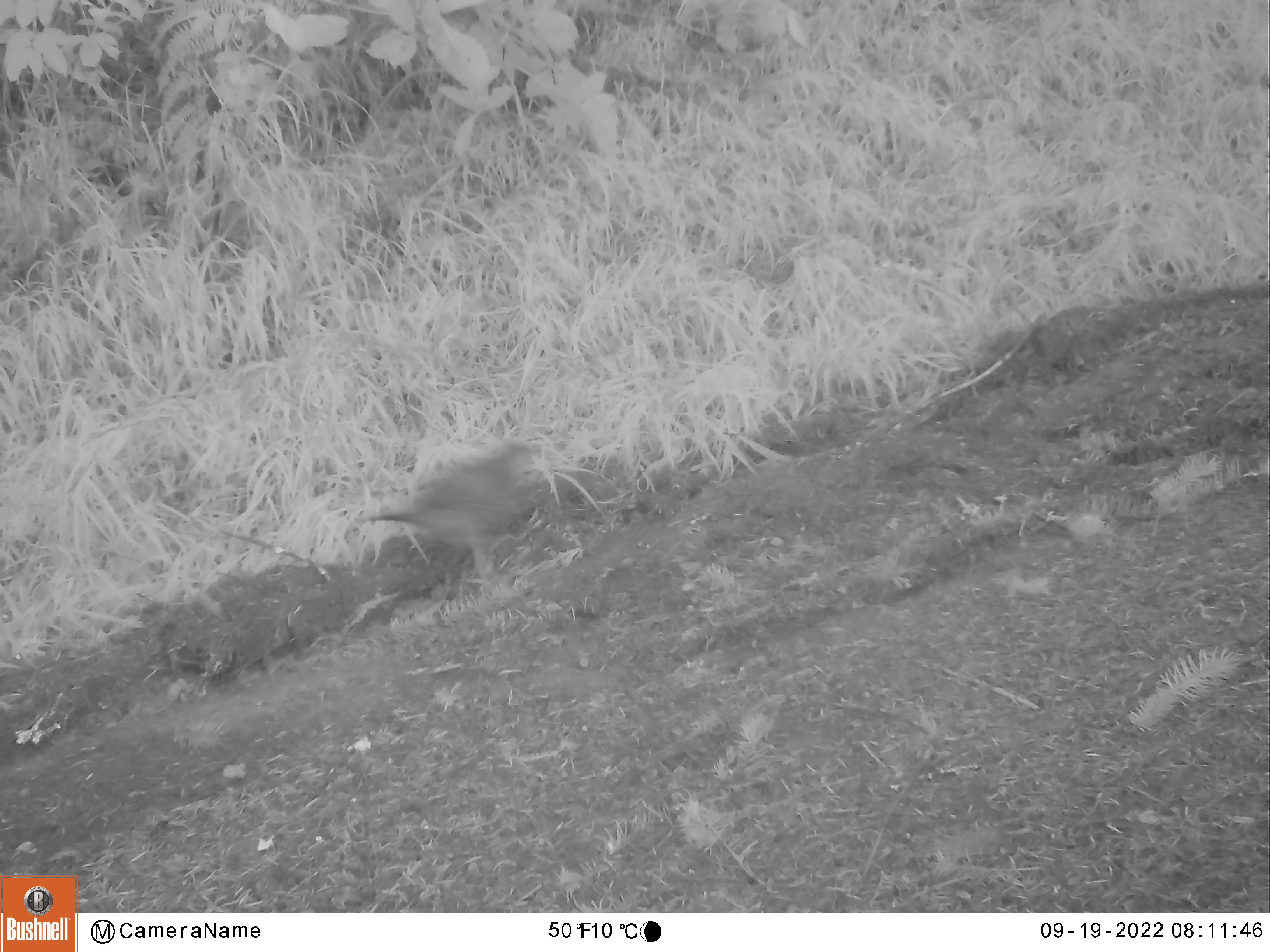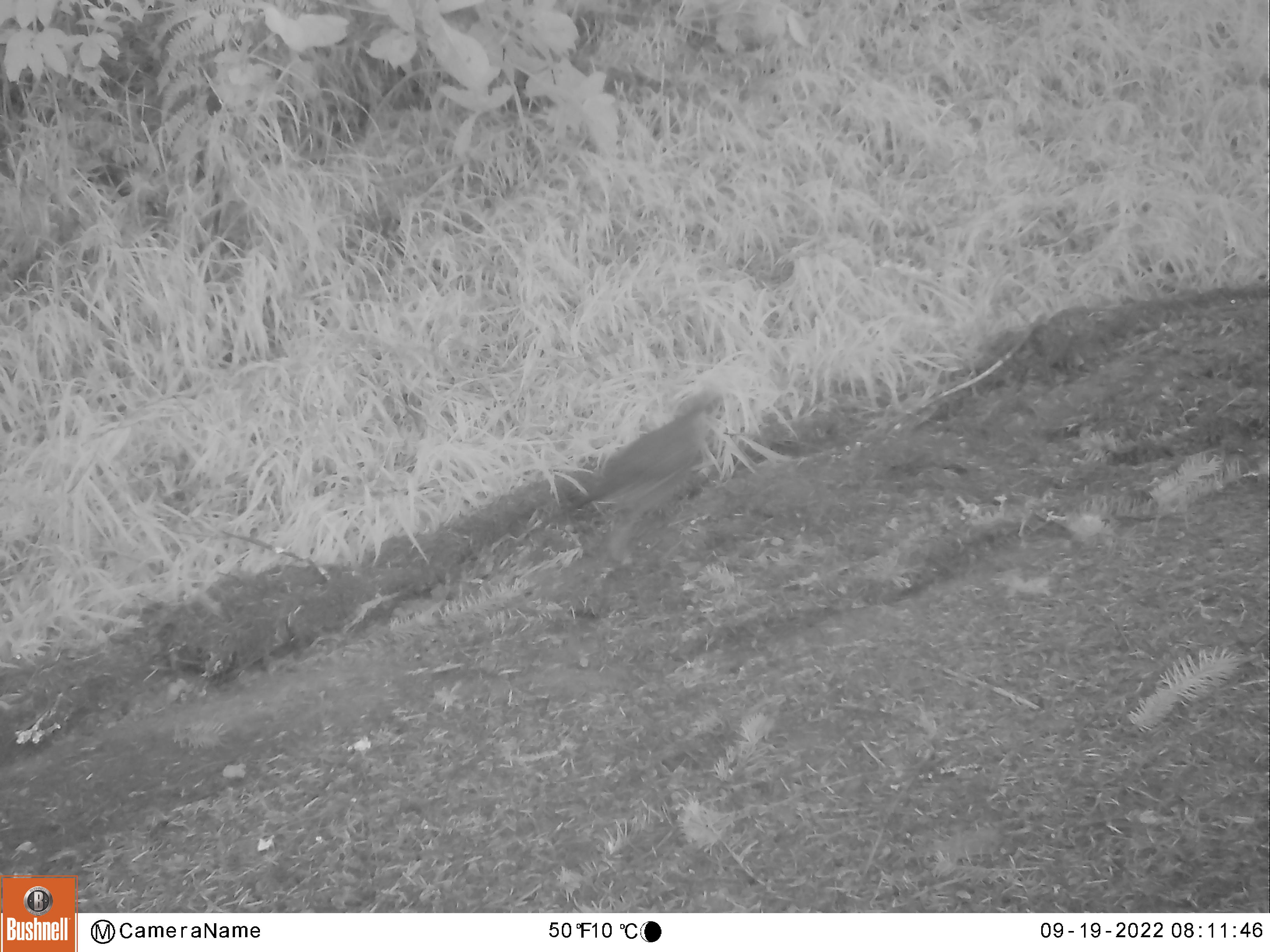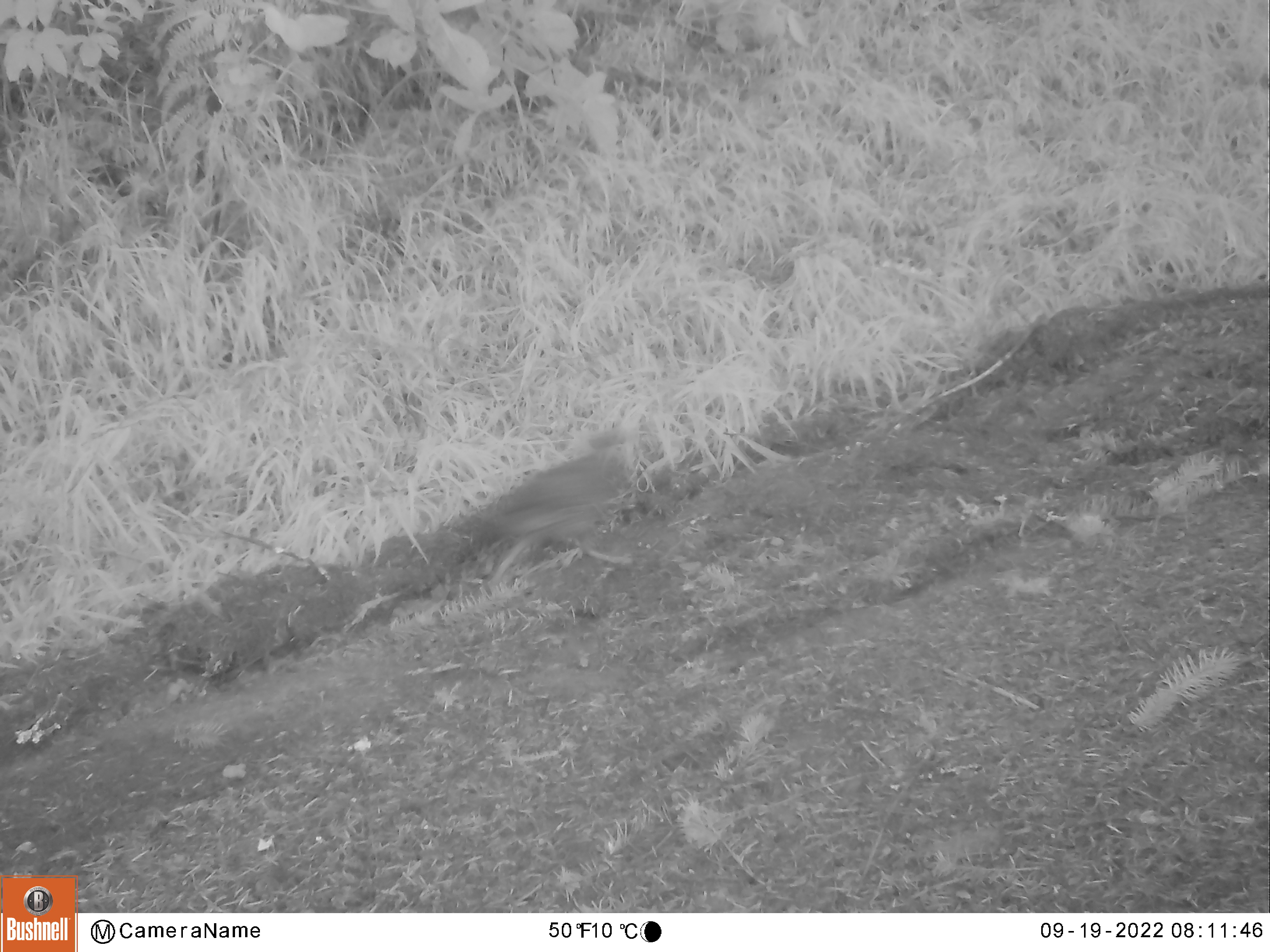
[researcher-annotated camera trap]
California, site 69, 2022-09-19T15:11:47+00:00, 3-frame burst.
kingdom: Animalia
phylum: Chordata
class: Aves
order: Galliformes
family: Odontophoridae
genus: Callipepla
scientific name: Callipepla californica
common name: california quail